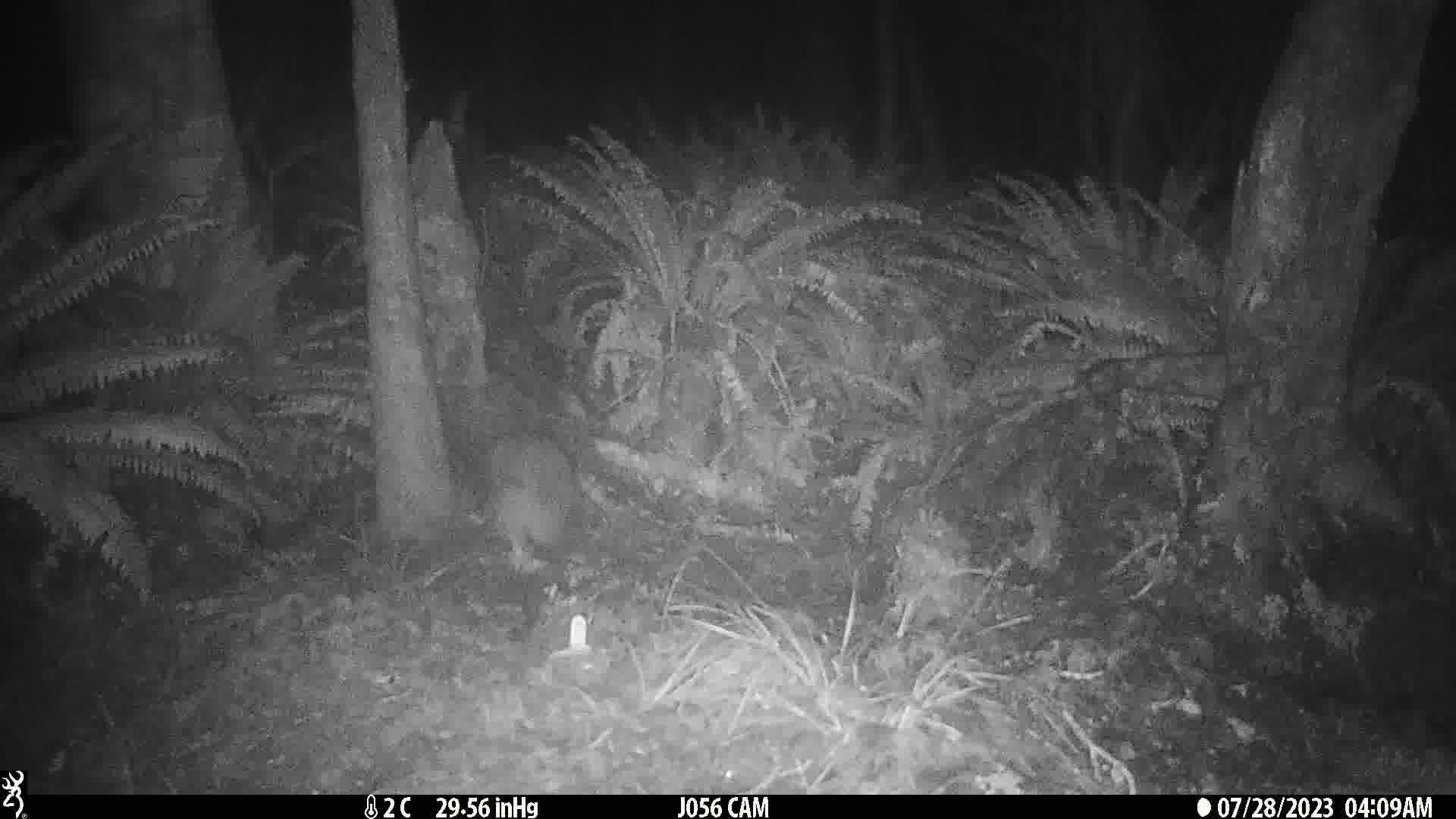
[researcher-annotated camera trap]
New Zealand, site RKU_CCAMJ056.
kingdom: Animalia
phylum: Chordata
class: Aves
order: Apterygiformes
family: Apterygidae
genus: Apteryx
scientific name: Apteryx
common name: kiwi